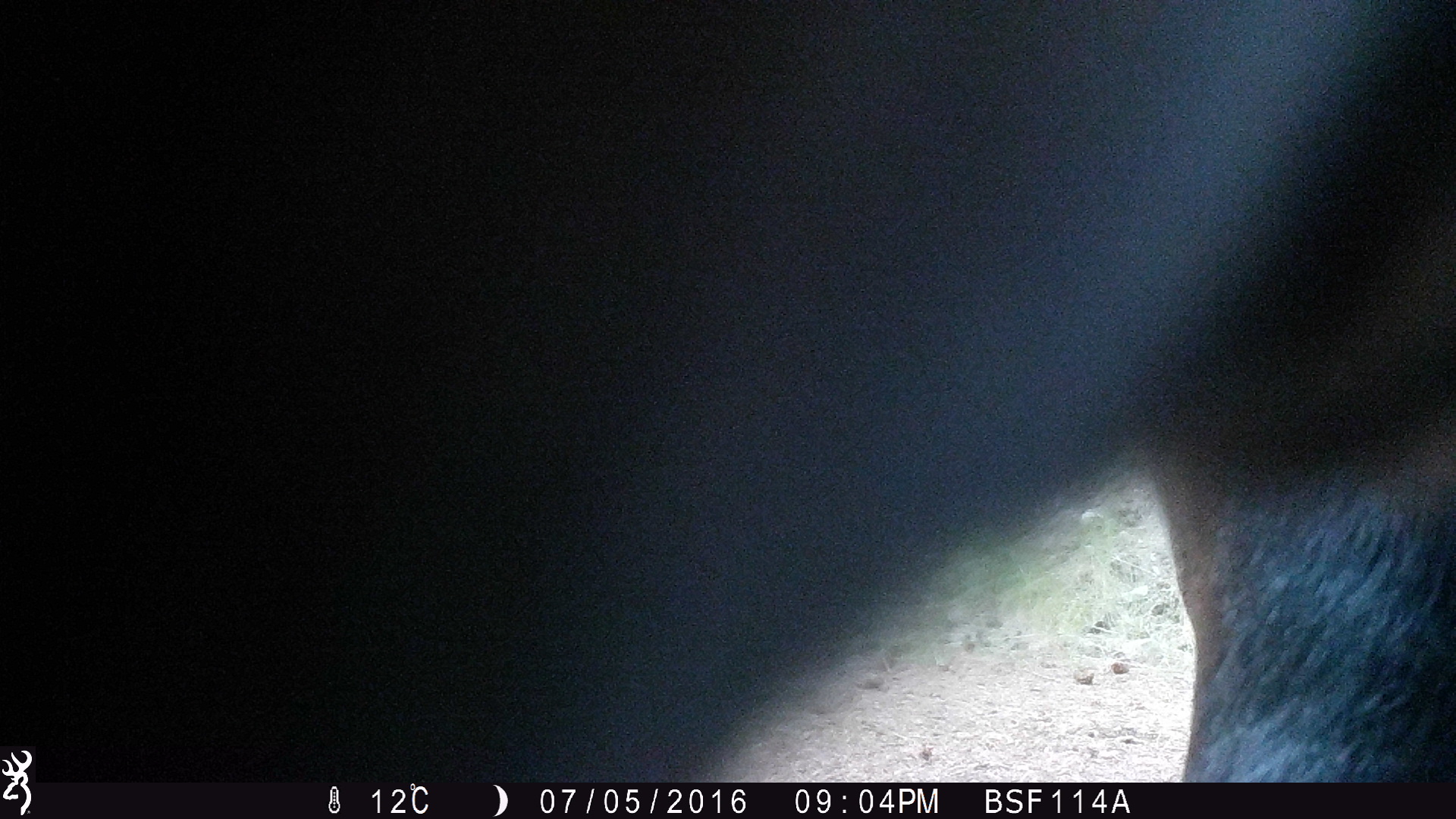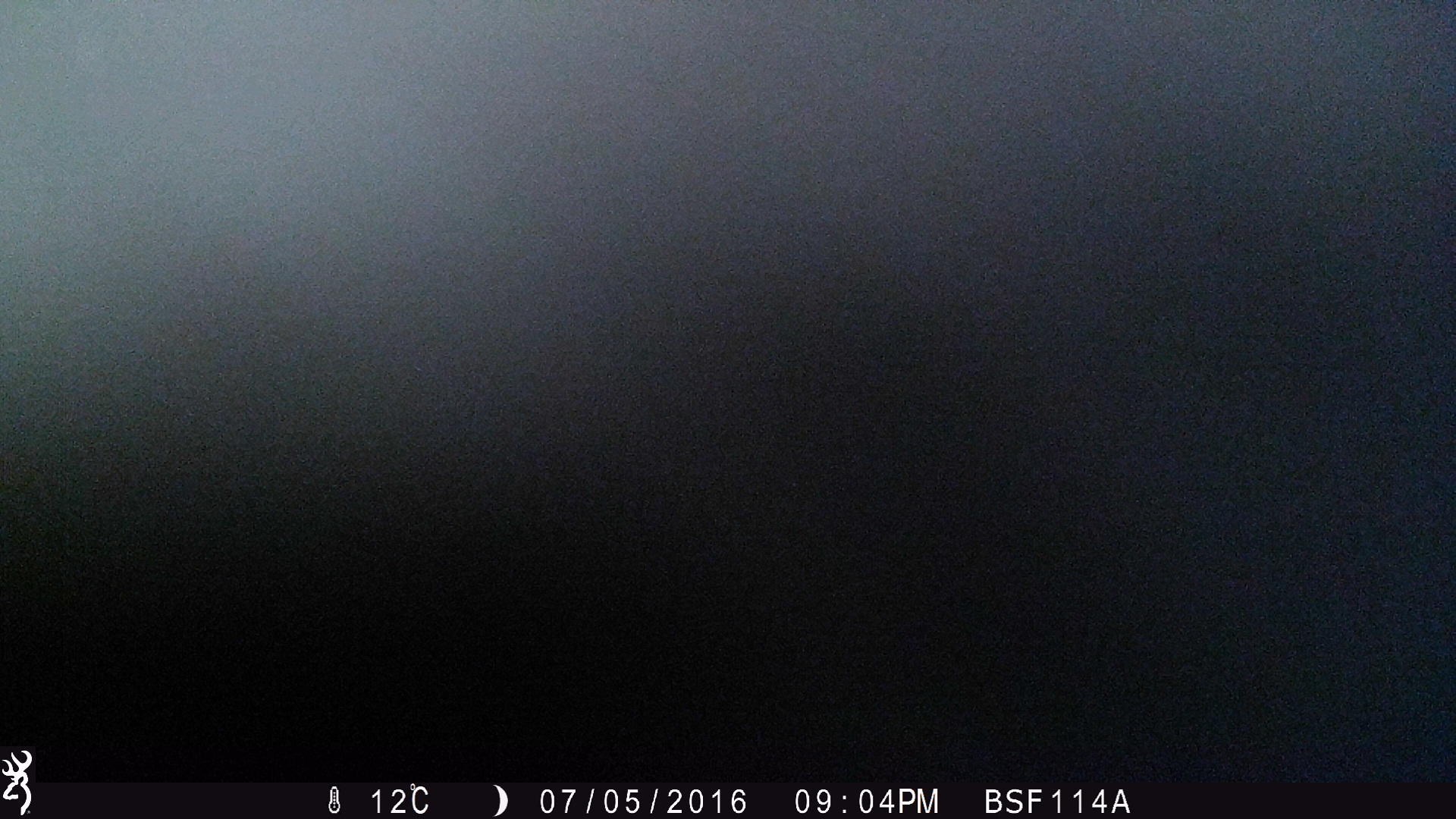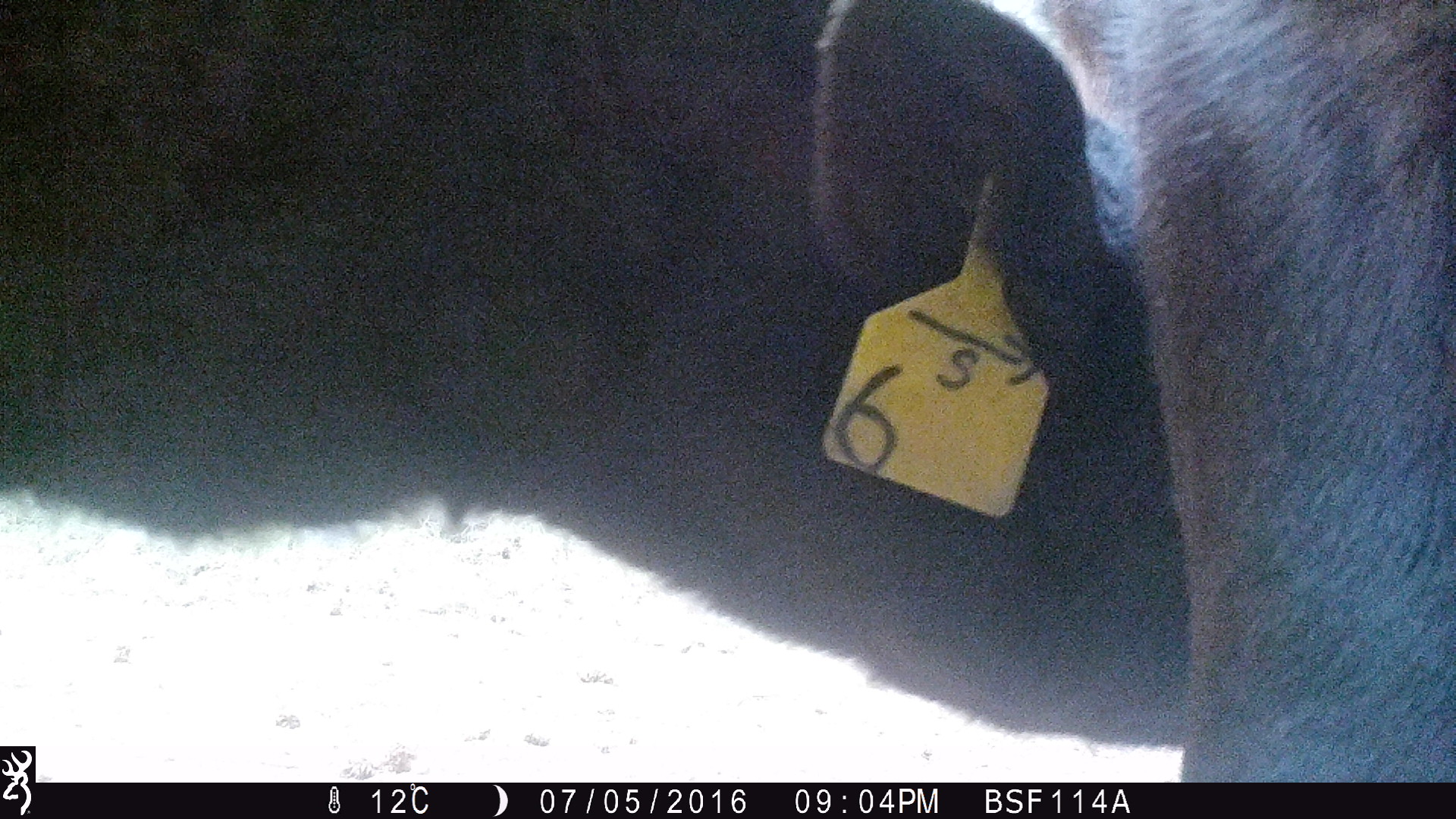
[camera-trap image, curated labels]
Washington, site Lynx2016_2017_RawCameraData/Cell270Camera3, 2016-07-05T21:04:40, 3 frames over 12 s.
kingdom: Animalia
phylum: Chordata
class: Mammalia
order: Artiodactyla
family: Bovidae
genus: Bos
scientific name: Bos taurus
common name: domestic cattle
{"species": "domestic cattle (Bos taurus)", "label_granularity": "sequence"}